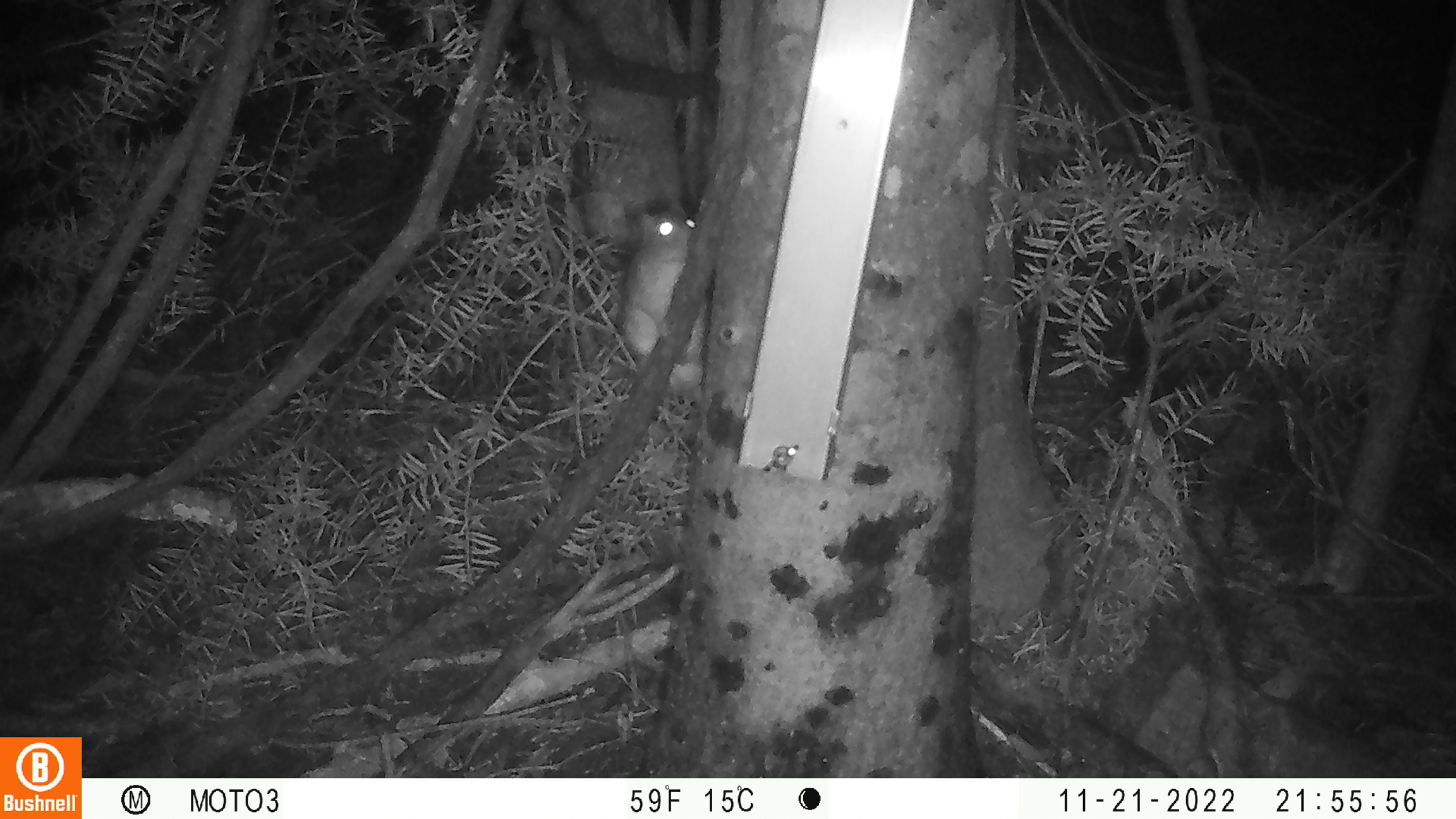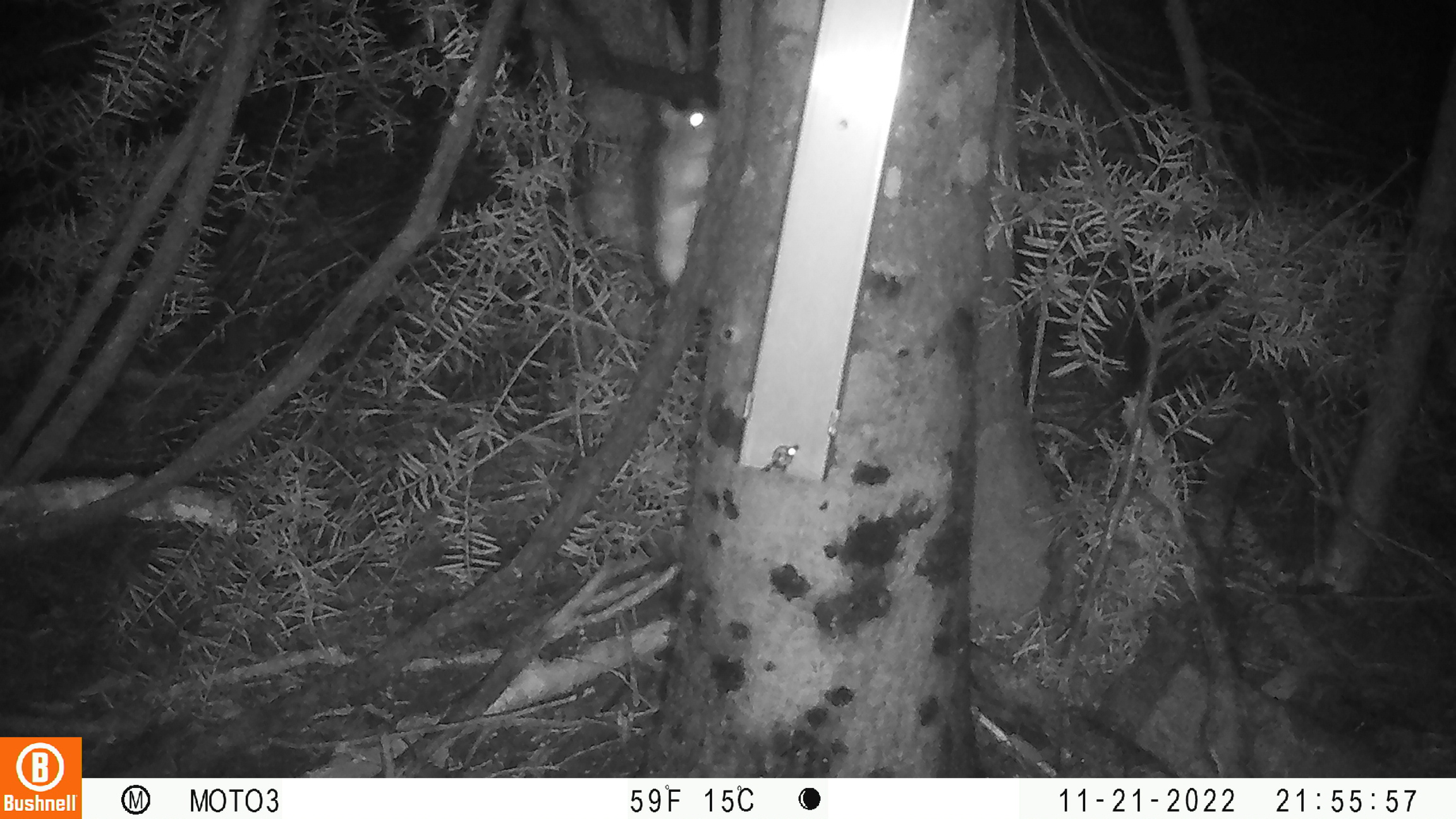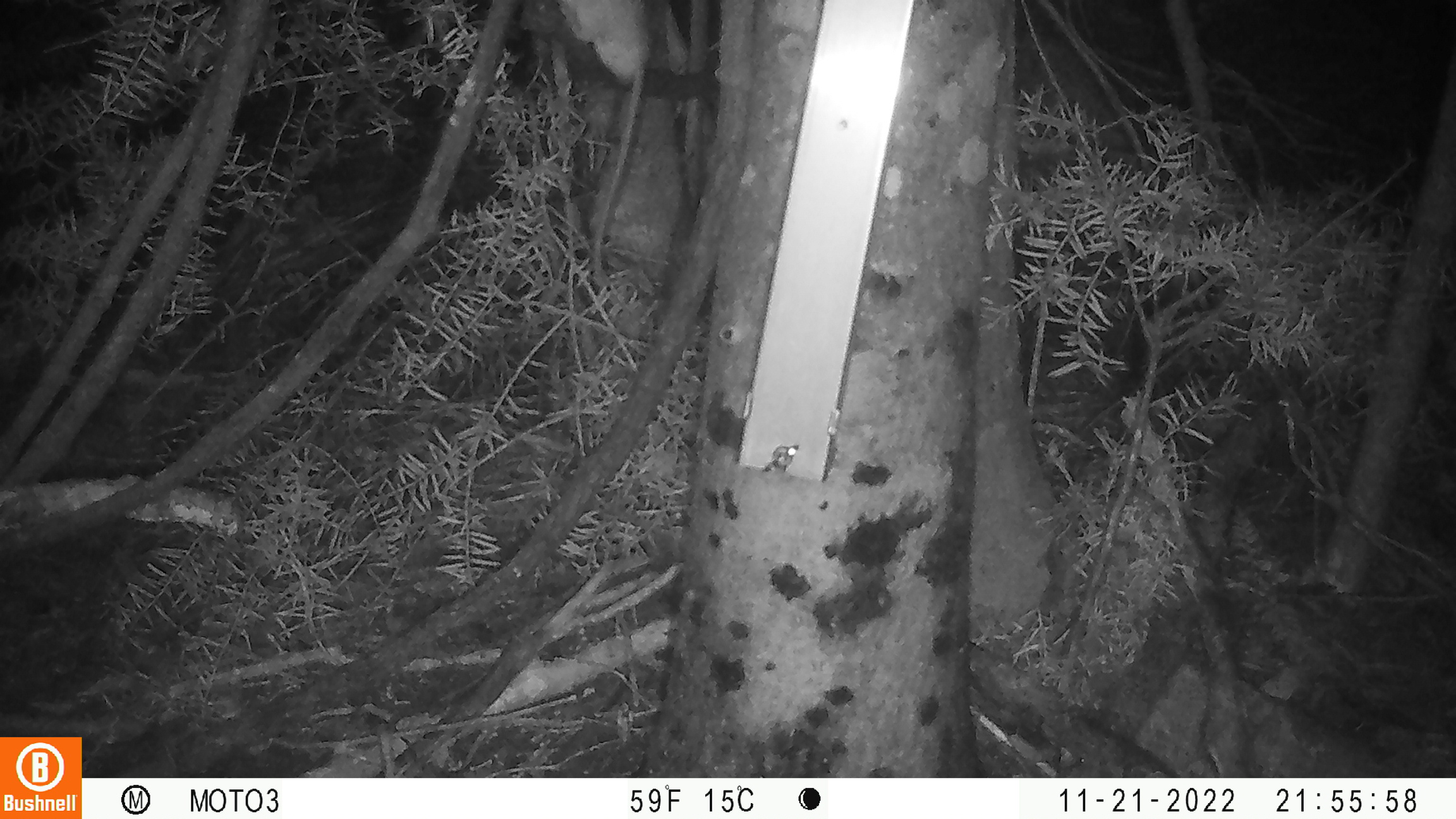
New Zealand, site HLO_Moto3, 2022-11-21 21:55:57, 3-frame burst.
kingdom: Animalia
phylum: Chordata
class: Mammalia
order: Rodentia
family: Muridae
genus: Rattus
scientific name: Rattus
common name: rat